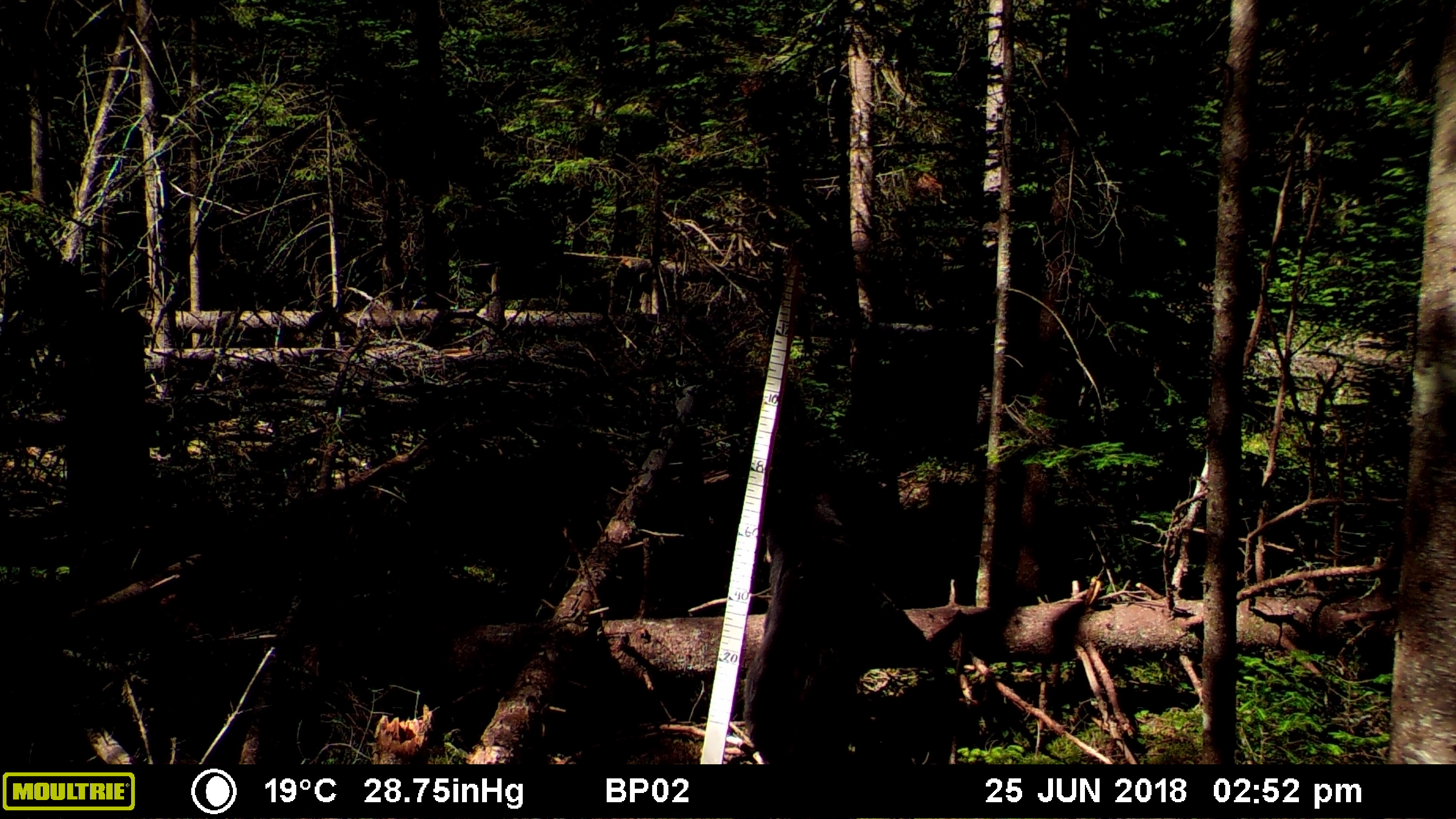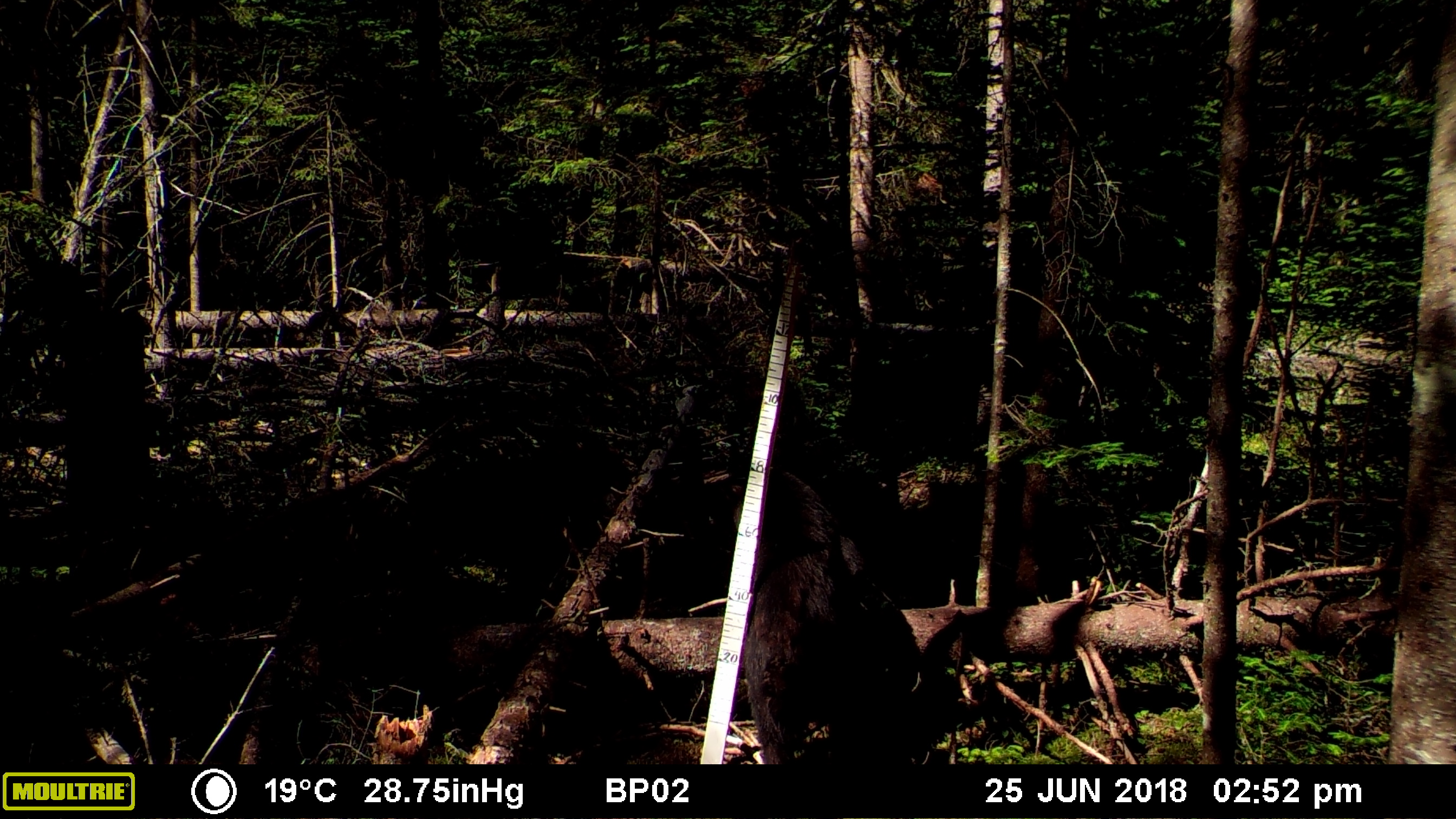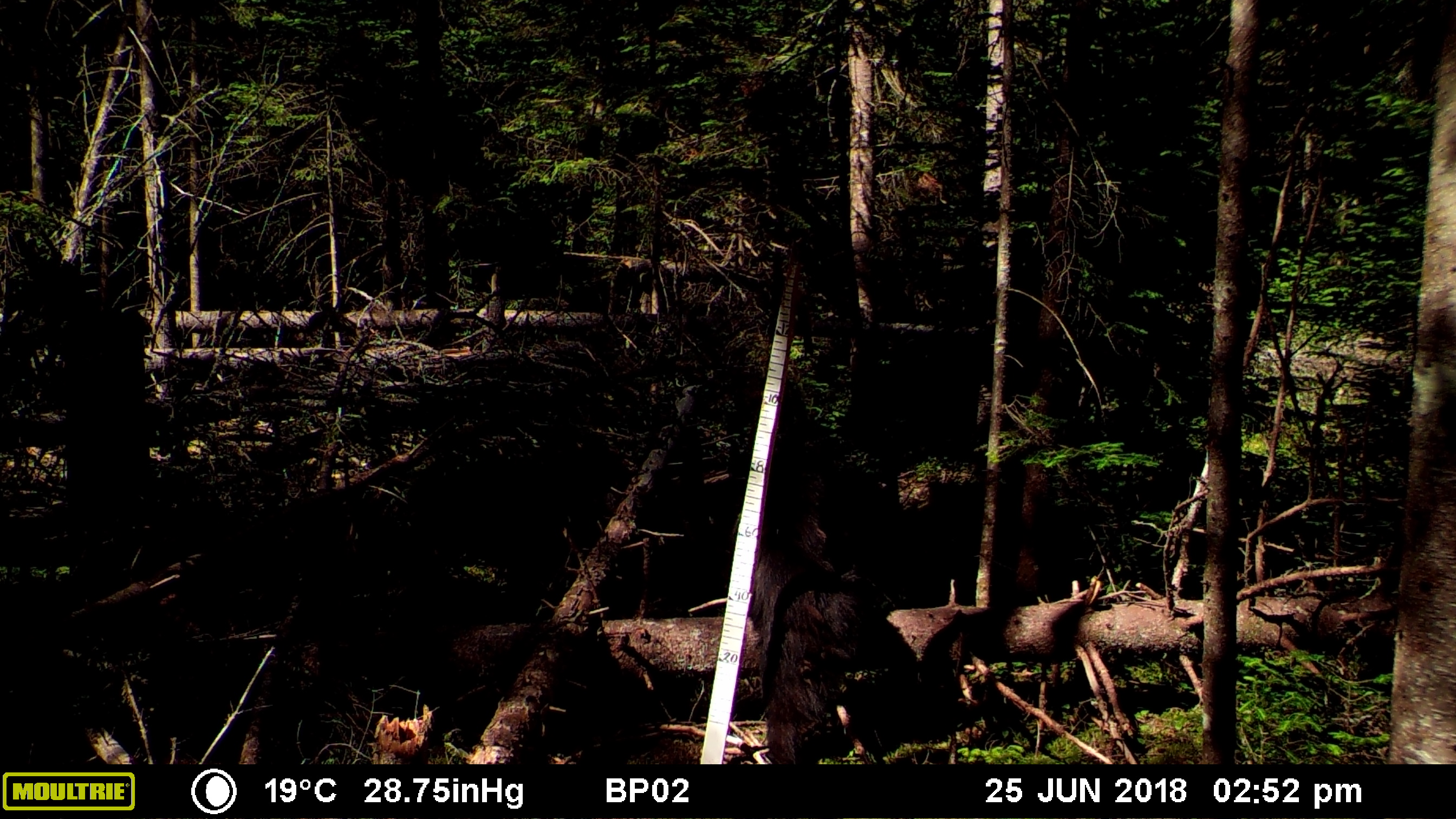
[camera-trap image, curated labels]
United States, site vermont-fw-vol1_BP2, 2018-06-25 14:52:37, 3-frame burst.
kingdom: Animalia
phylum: Chordata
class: Mammalia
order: Carnivora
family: Ursidae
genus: Ursus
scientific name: Ursus americanus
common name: black bear